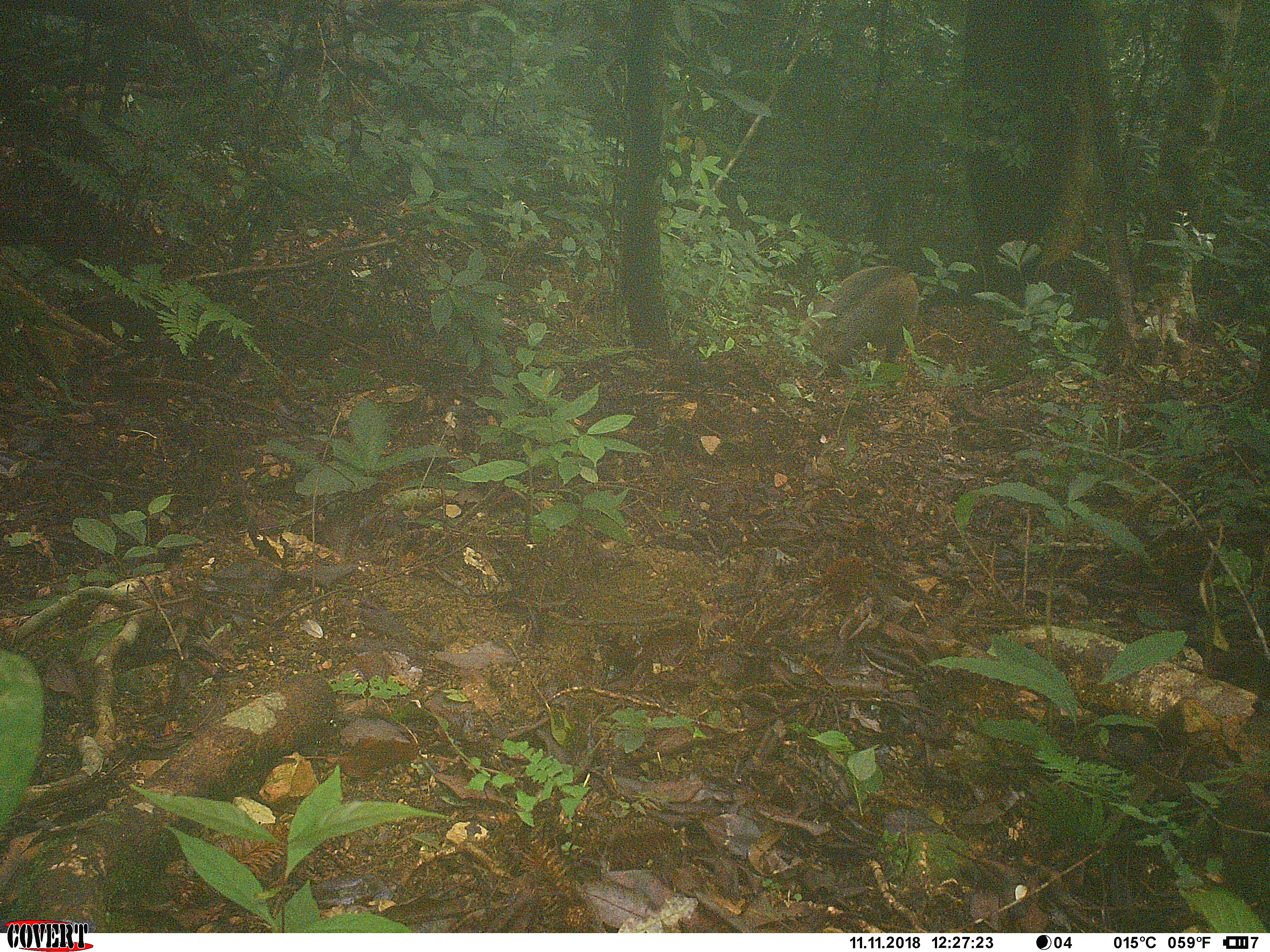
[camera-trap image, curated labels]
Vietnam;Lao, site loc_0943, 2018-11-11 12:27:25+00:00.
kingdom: Animalia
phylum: Chordata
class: Mammalia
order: Artiodactyla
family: Suidae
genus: Sus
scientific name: Sus scrofa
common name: eurasian wild pig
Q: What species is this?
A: Eurasian wild pig (Sus scrofa).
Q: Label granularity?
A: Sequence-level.